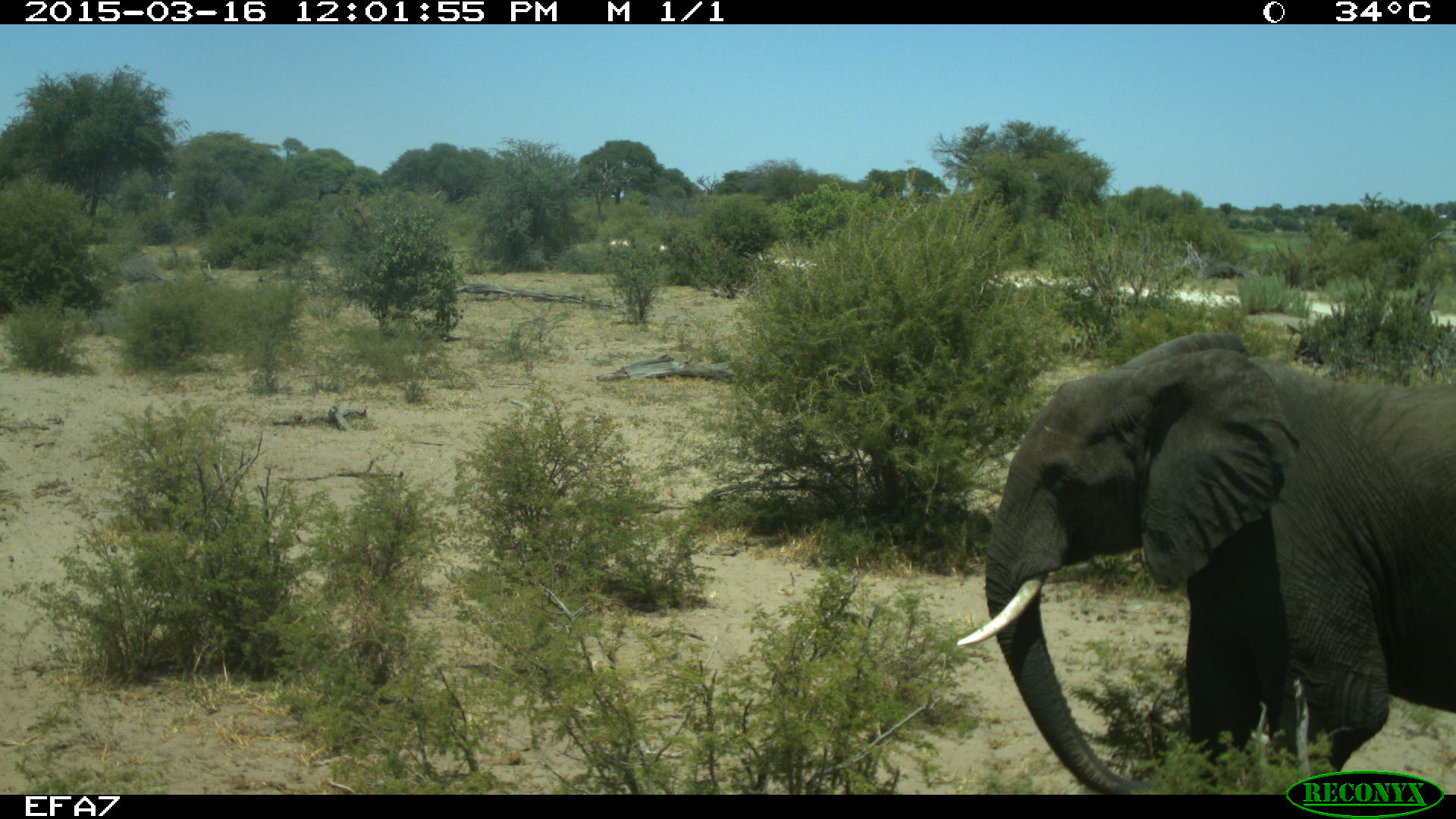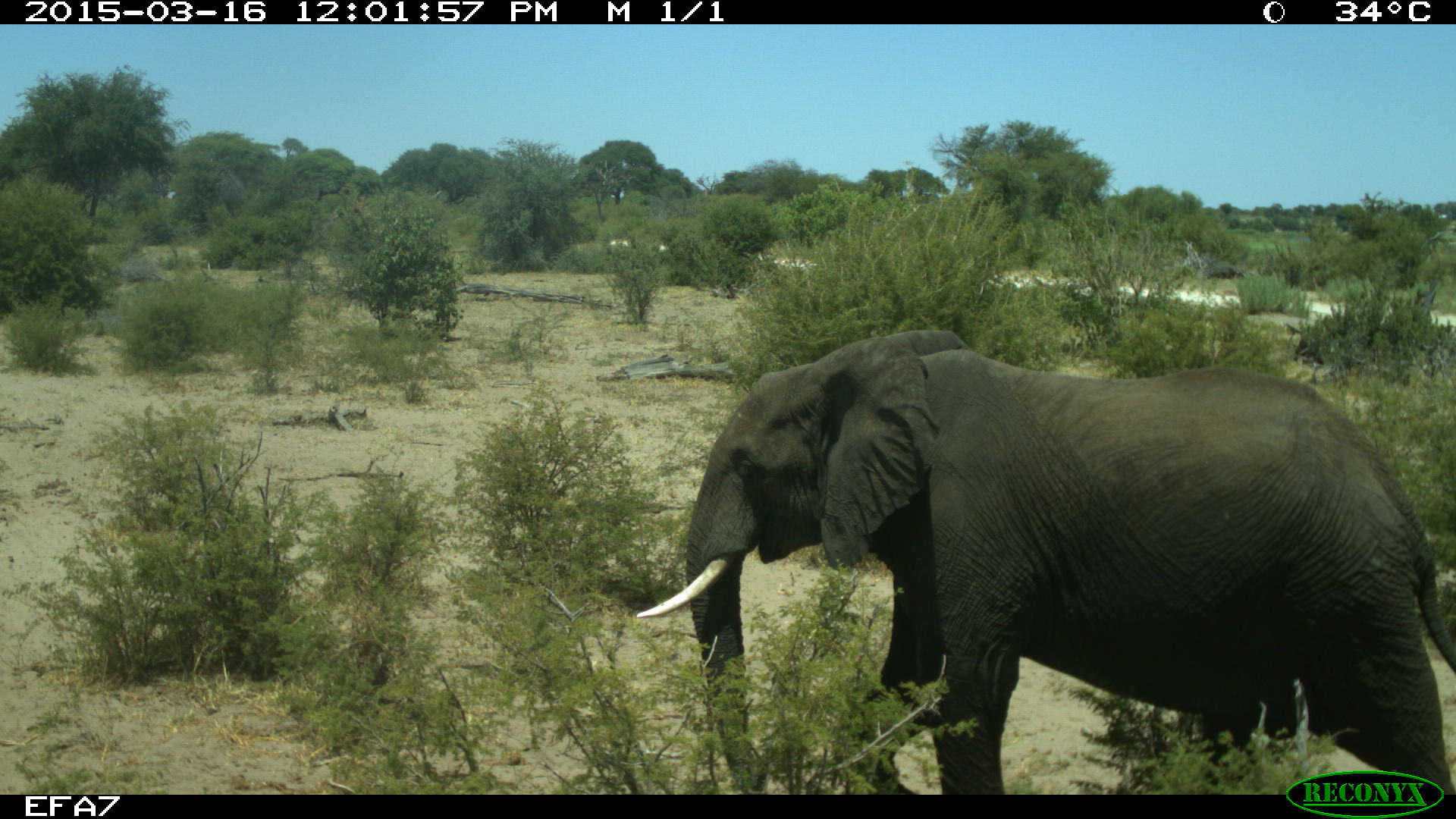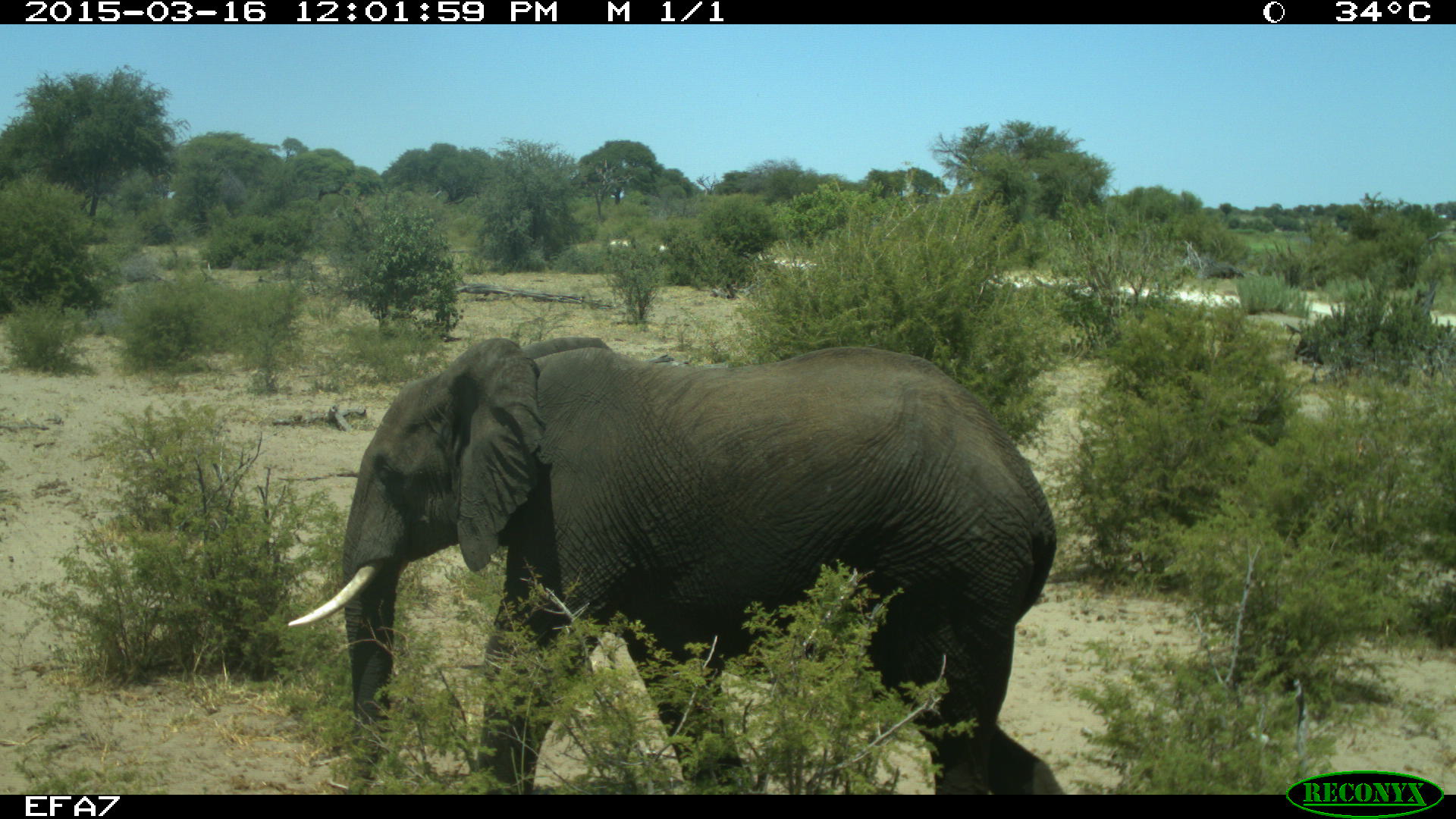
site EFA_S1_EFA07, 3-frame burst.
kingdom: Animalia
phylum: Chordata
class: Mammalia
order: Proboscidea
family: Elephantidae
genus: Loxodonta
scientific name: Loxodonta africana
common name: african bush elephant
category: elephant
Elephant (african bush elephant) (Loxodonta africana), count 1. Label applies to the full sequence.